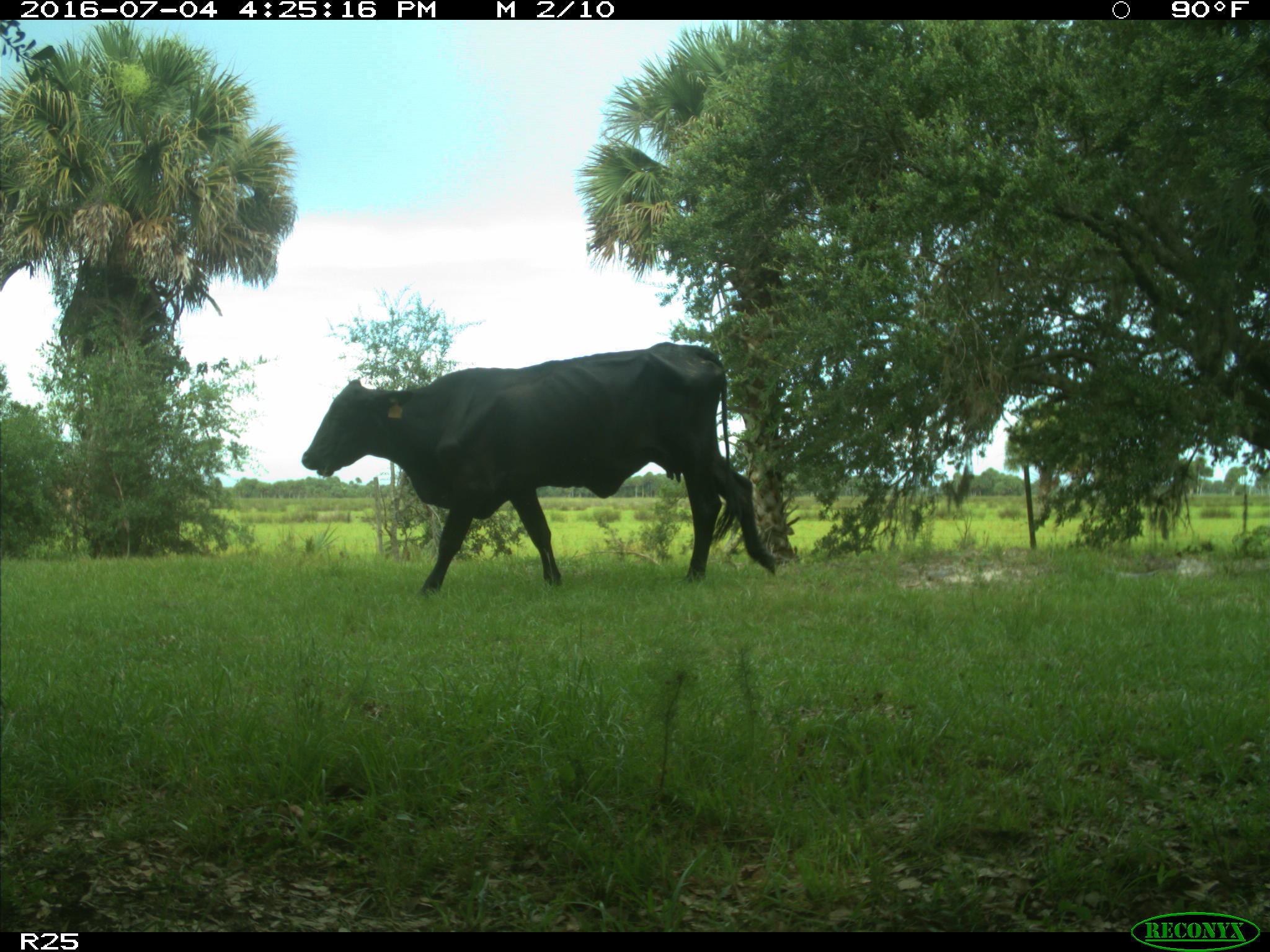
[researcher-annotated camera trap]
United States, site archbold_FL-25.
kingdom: Animalia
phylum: Chordata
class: Mammalia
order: Artiodactyla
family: Bovidae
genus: Bos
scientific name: Bos taurus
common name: domestic cow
Bos taurus (domestic cow).